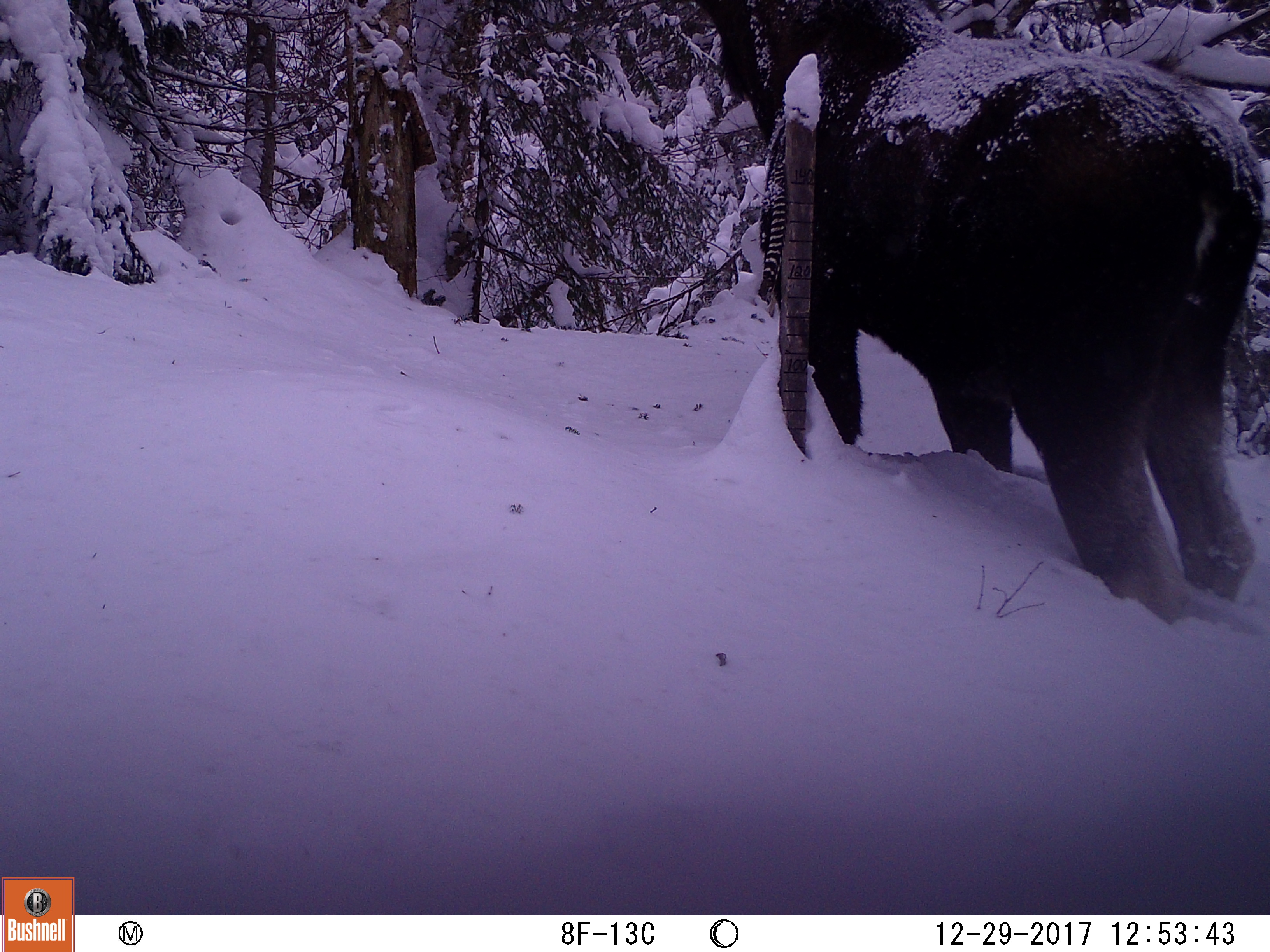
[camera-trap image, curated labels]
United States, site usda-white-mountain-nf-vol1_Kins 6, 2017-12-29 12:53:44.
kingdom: Animalia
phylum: Chordata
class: Mammalia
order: Artiodactyla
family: Cervidae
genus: Alces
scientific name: Alces alces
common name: moose